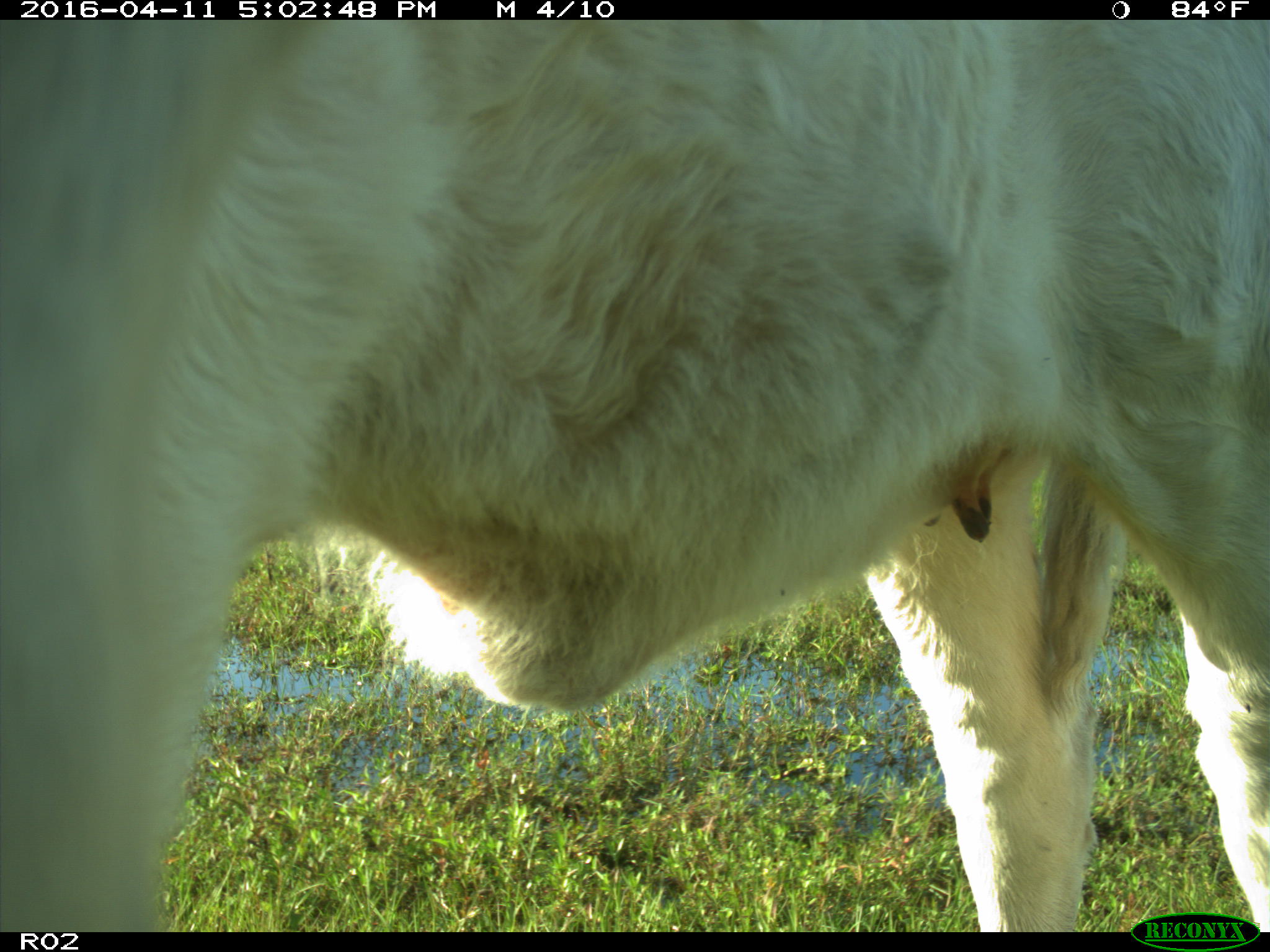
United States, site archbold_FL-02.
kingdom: Animalia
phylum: Chordata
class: Mammalia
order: Artiodactyla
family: Bovidae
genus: Bos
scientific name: Bos taurus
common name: domestic cow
Bos taurus (domestic cow).